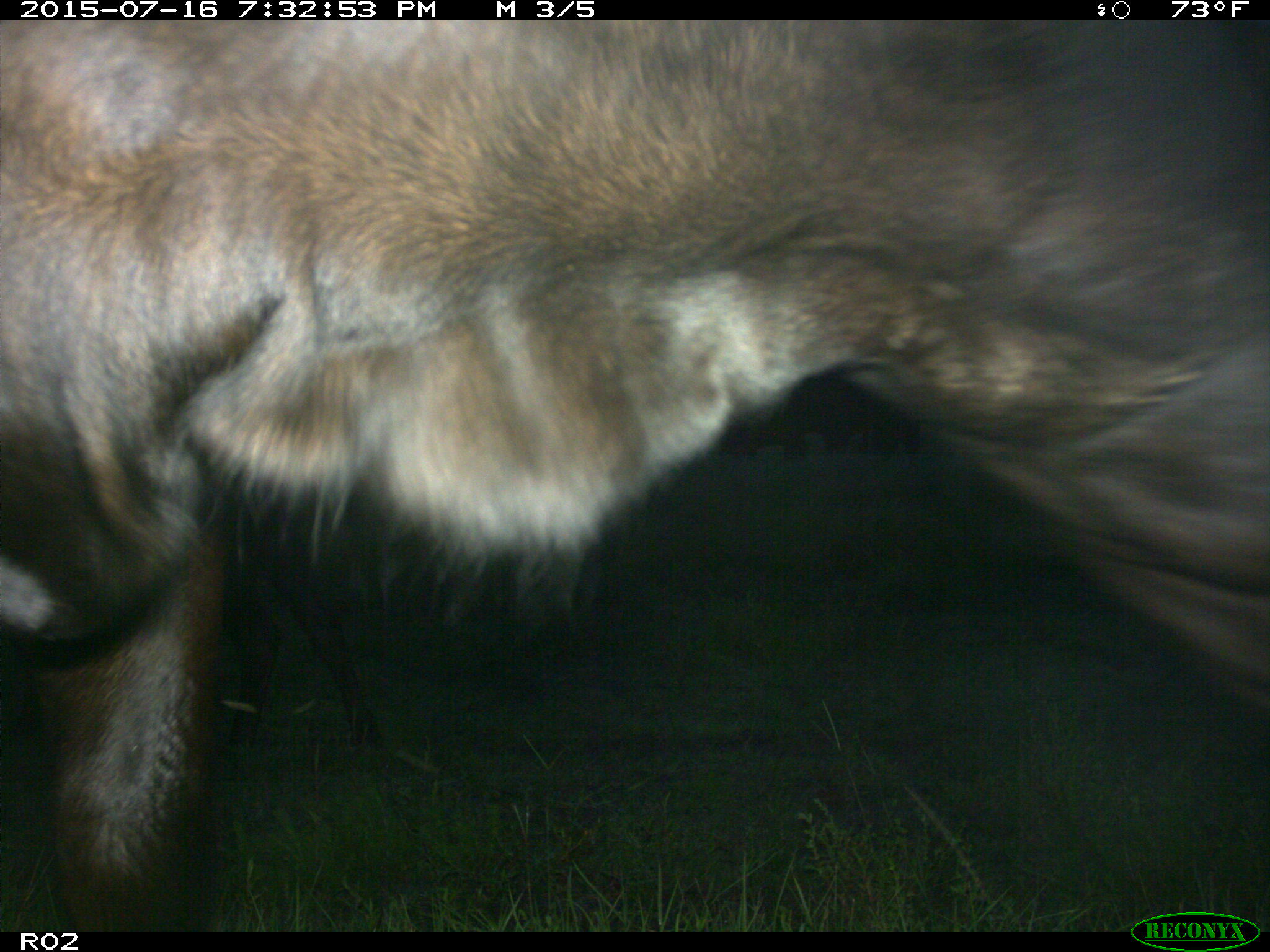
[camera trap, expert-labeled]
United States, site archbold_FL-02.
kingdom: Animalia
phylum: Chordata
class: Mammalia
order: Artiodactyla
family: Bovidae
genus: Bos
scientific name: Bos taurus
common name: domestic cow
Bos taurus (domestic cow).